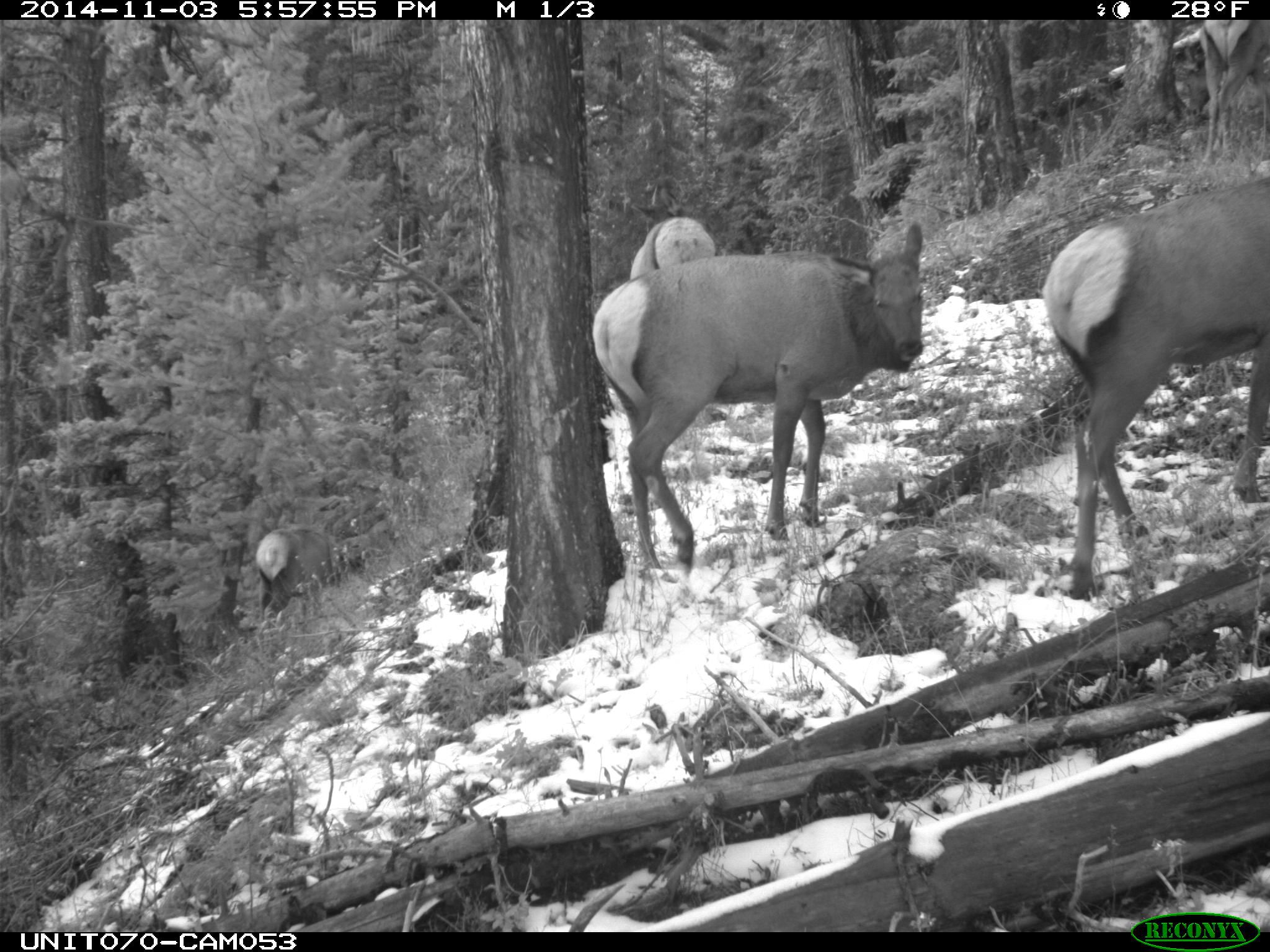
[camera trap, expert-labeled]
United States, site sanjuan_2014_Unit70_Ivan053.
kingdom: Animalia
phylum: Chordata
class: Mammalia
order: Artiodactyla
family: Cervidae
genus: Cervus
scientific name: Cervus elaphus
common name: red deer